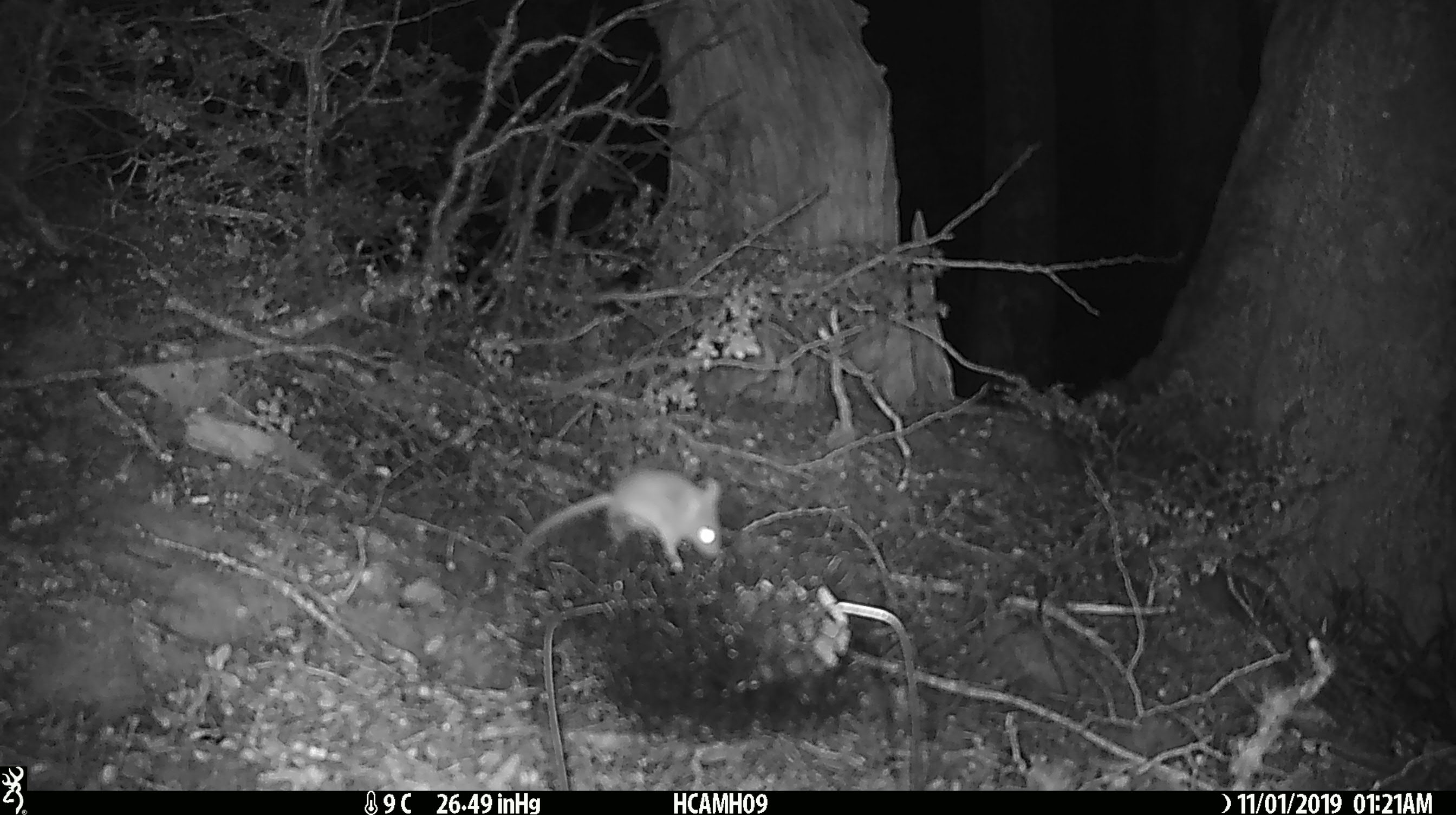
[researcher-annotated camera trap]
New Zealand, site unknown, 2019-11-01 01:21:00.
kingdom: Animalia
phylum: Chordata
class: Mammalia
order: Rodentia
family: Muridae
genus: Mus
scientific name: Mus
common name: mouse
Mouse (Mus).